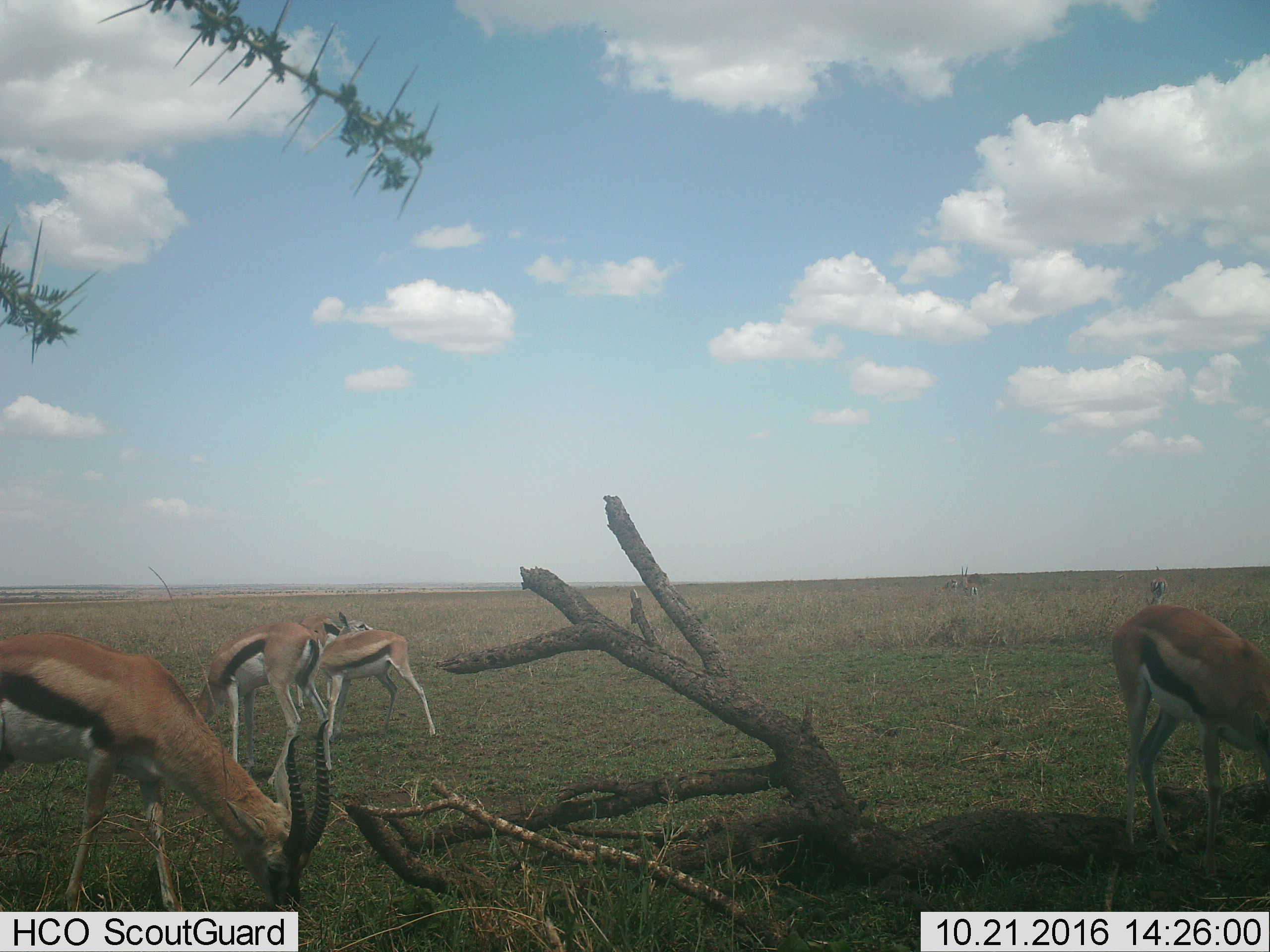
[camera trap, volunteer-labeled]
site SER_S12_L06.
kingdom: Animalia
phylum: Chordata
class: Mammalia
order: Artiodactyla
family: Bovidae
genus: Eudorcas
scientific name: Eudorcas thomsonii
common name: thomson's gazelle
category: gazellethomsons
Gazellethomsons (thomson's gazelle) (Eudorcas thomsonii), count 7. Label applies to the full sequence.